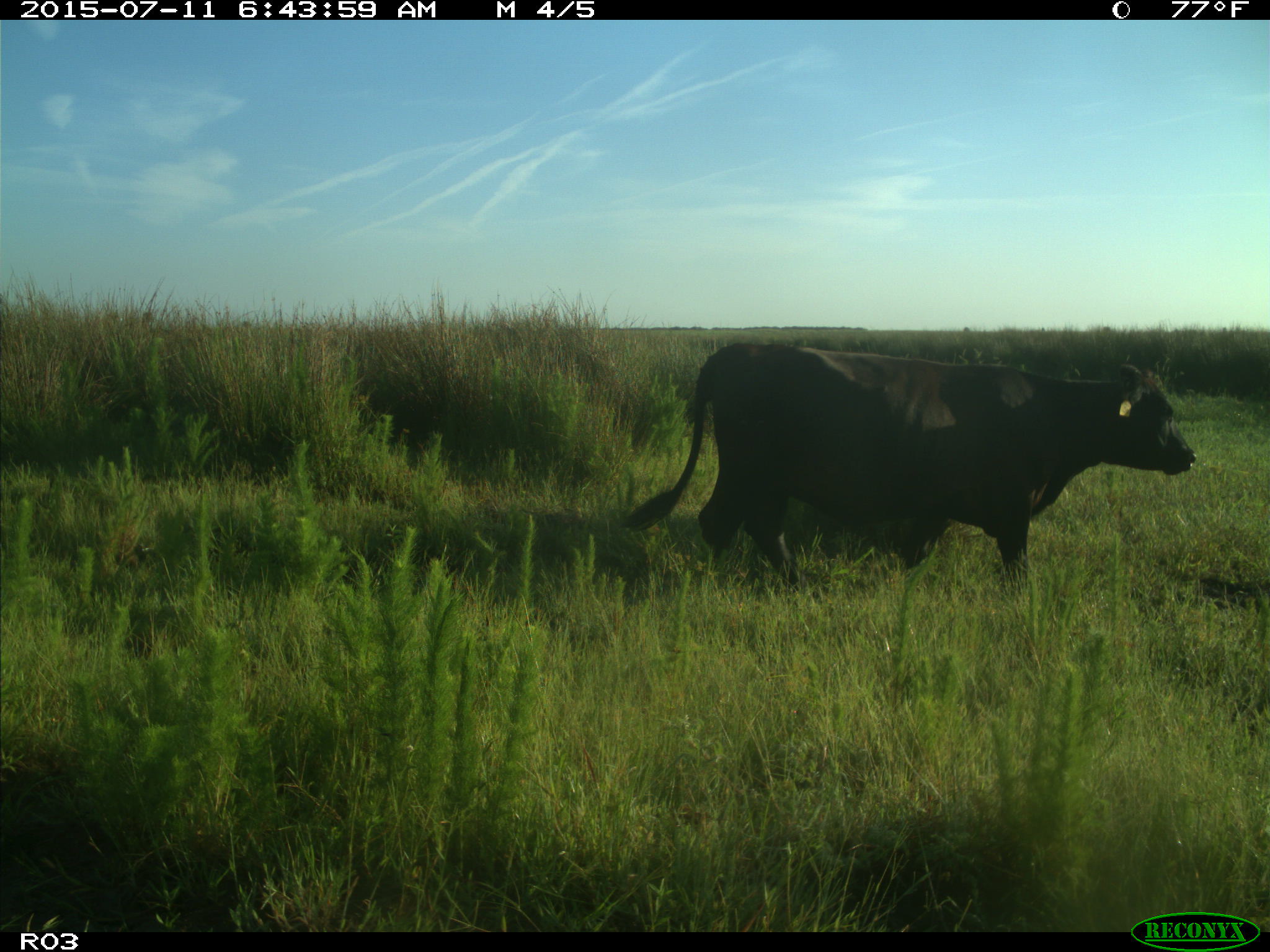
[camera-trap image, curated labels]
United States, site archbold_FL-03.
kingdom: Animalia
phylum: Chordata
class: Mammalia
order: Artiodactyla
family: Bovidae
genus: Bos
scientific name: Bos taurus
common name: domestic cow